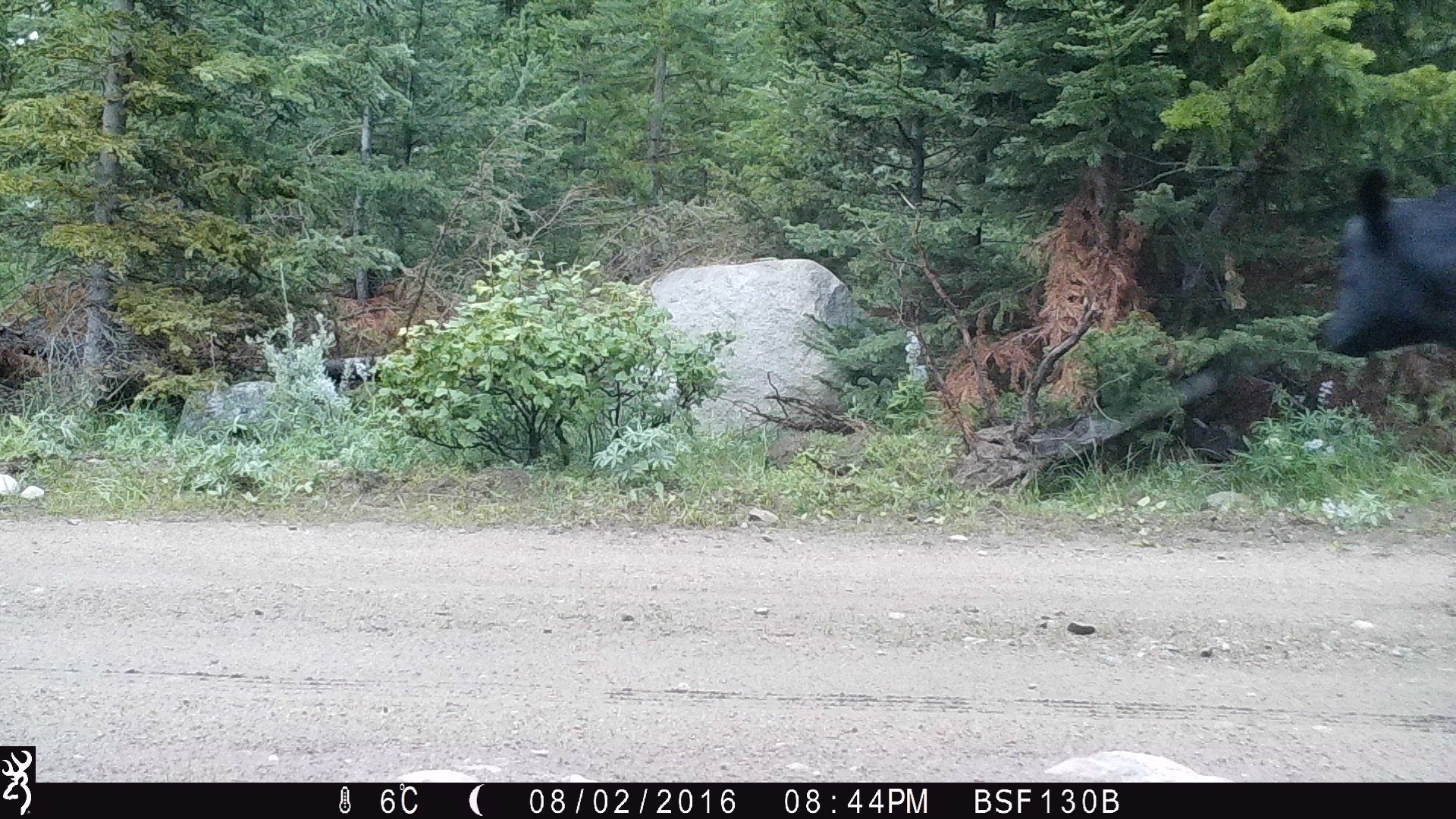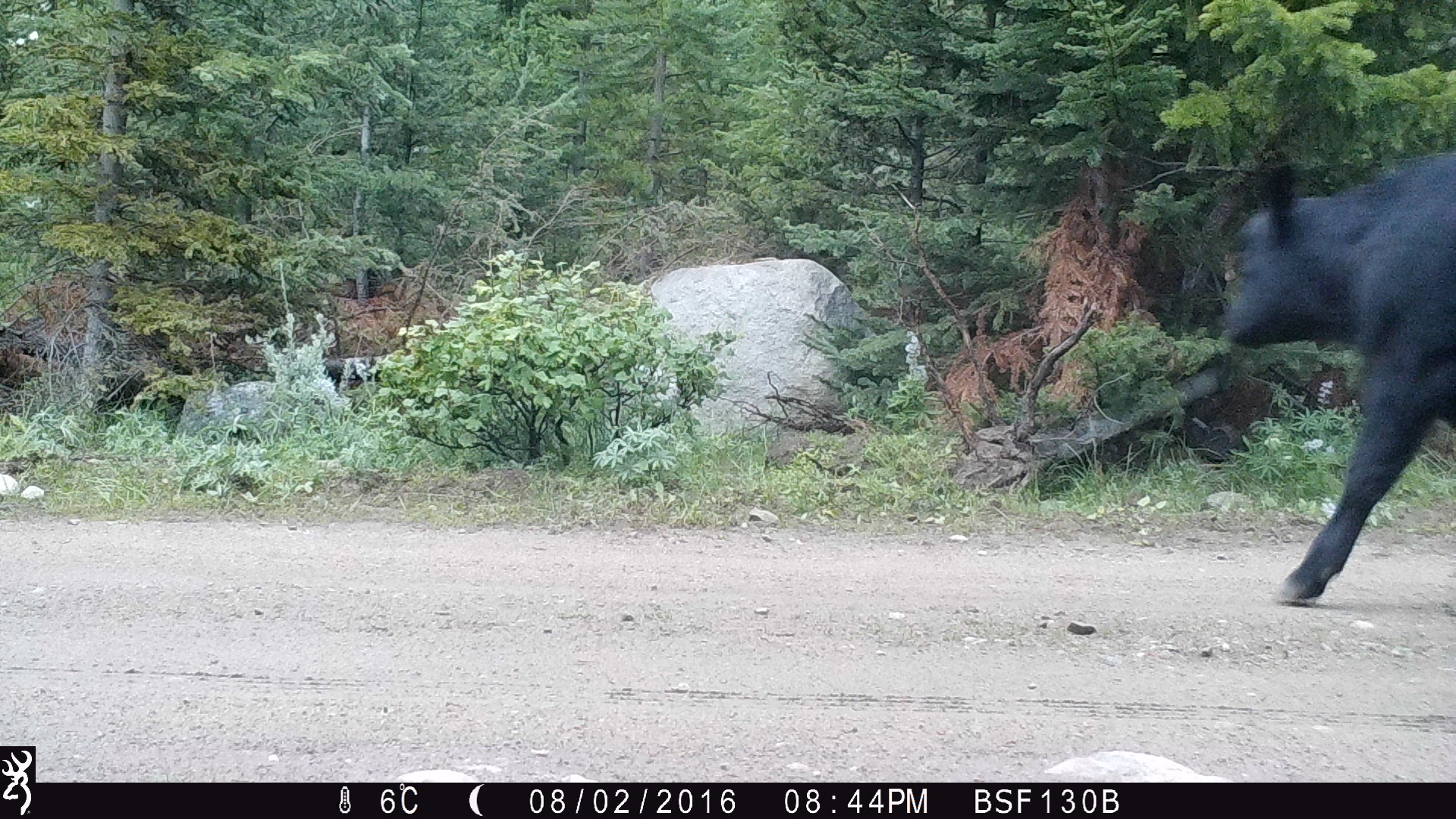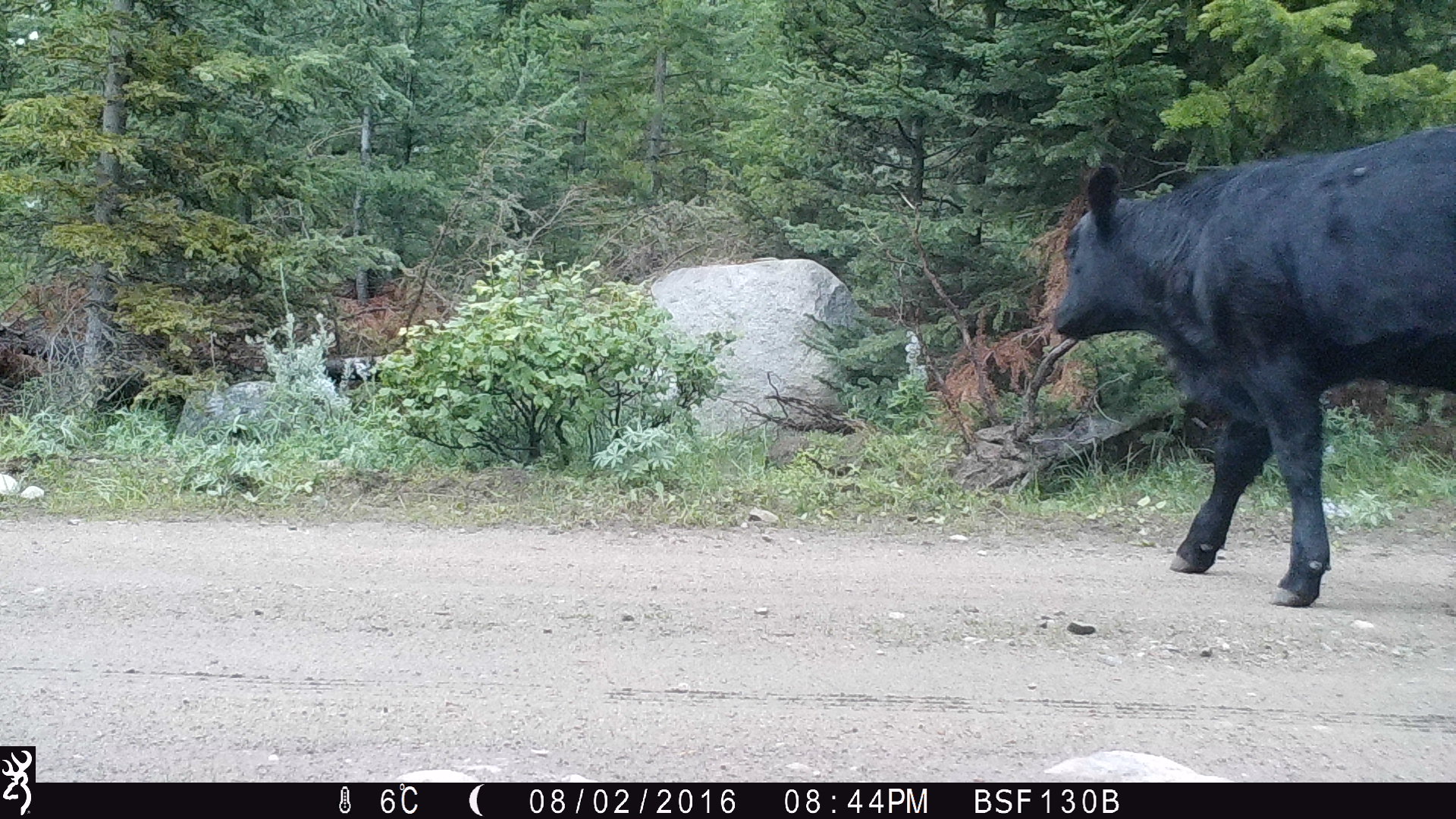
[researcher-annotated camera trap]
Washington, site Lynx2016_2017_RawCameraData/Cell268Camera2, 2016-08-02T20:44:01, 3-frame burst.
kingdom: Animalia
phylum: Chordata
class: Mammalia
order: Artiodactyla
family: Bovidae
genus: Bos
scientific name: Bos taurus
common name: domestic cattle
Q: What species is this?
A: Domestic cattle (Bos taurus).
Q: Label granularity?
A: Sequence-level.